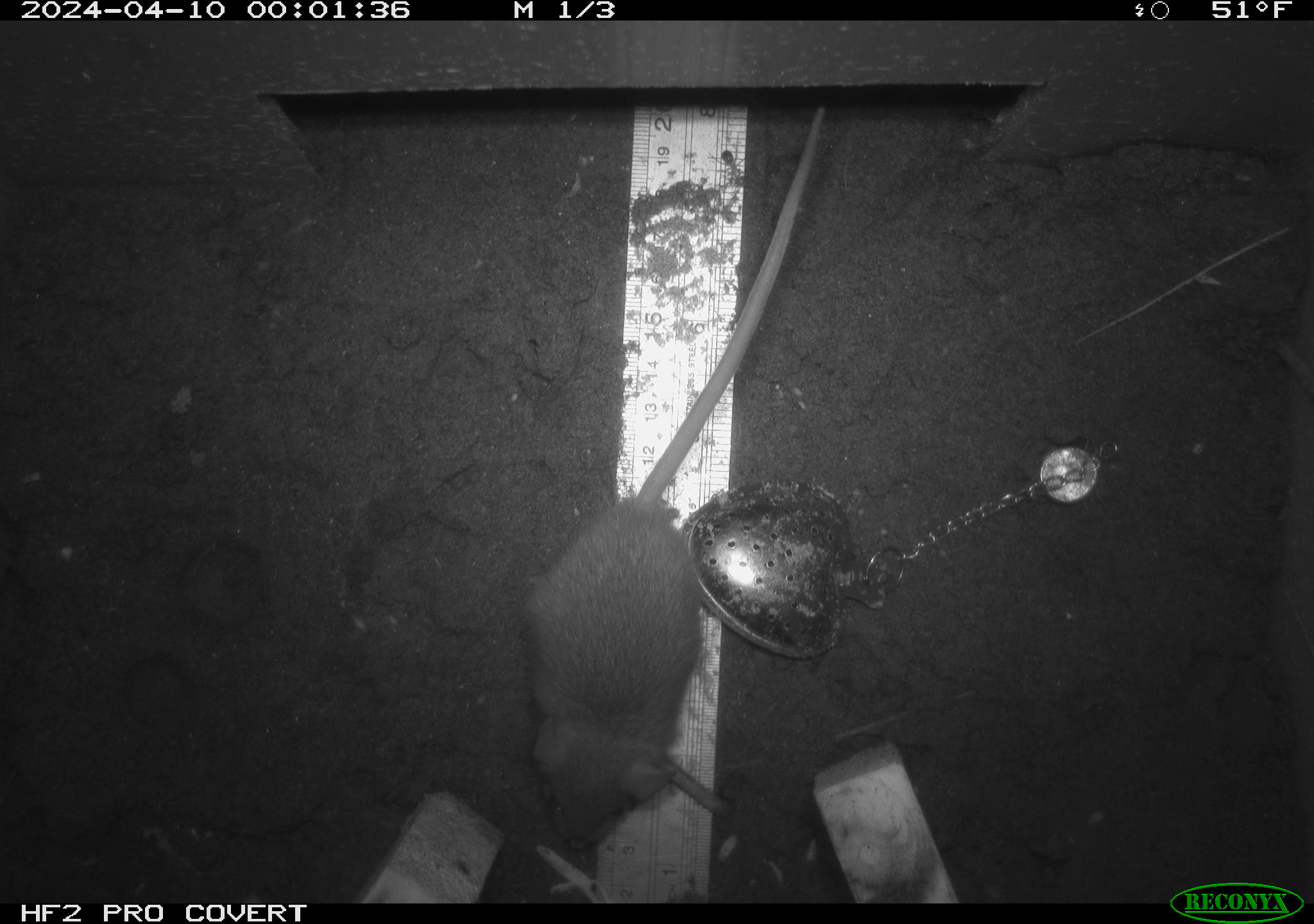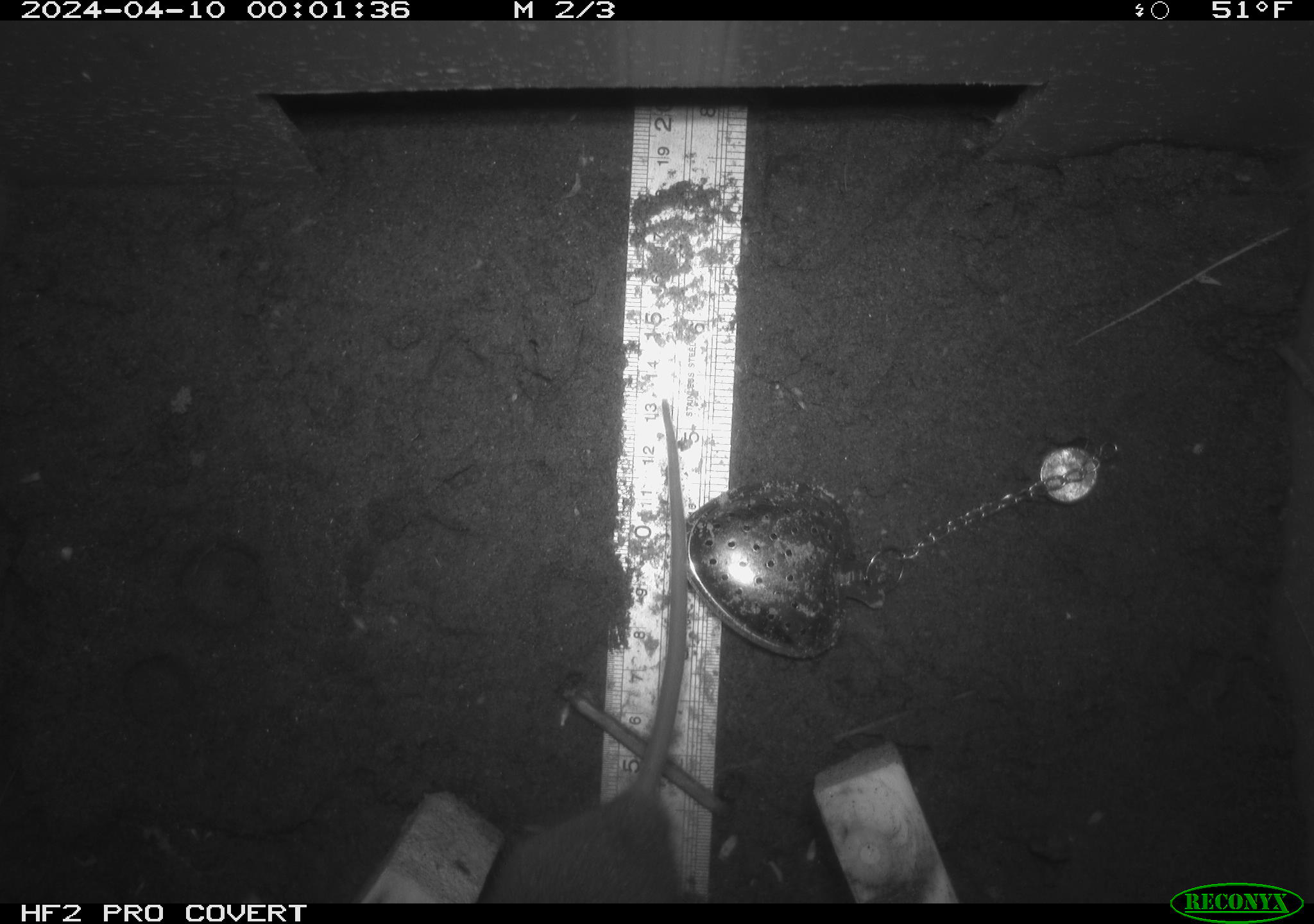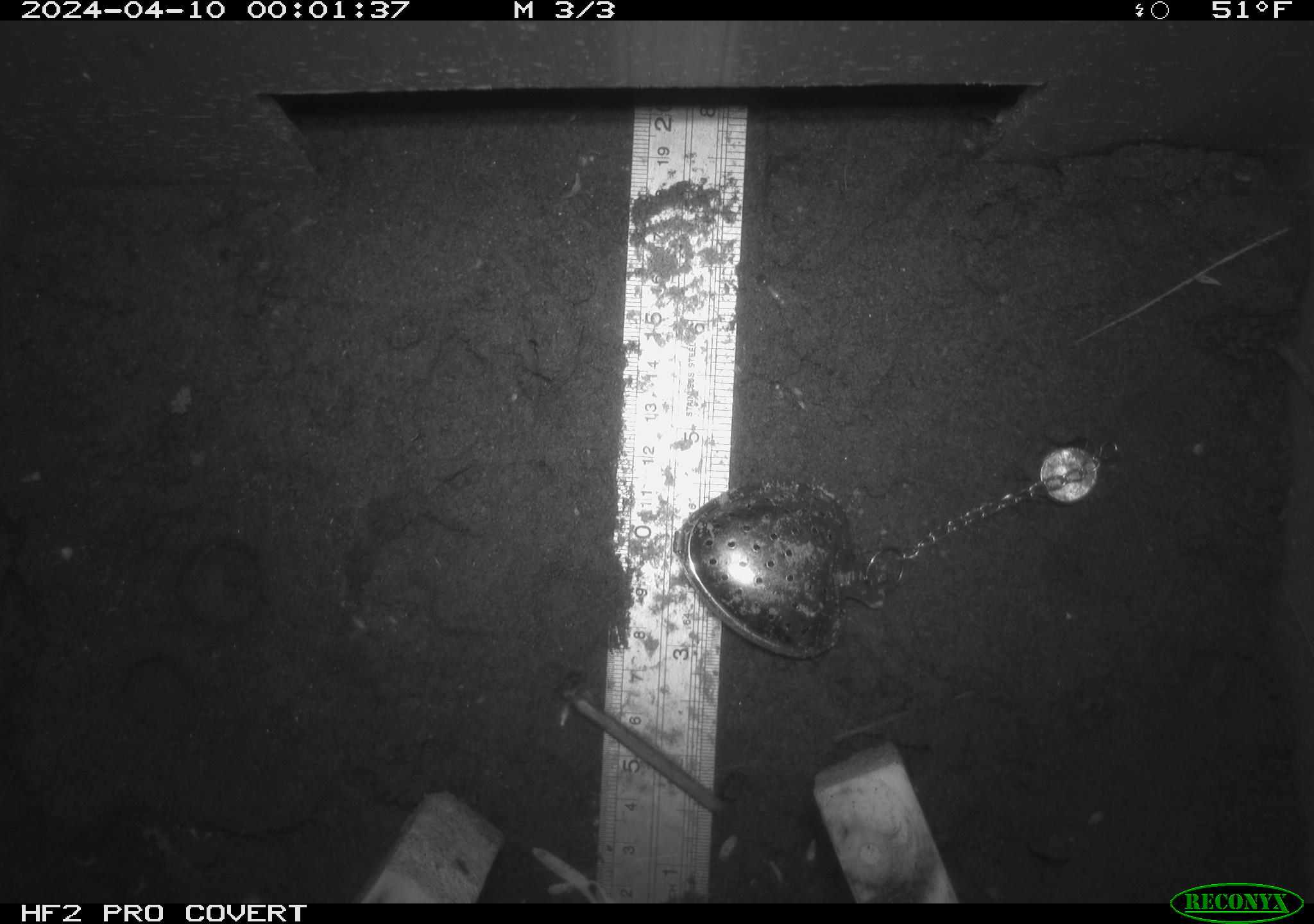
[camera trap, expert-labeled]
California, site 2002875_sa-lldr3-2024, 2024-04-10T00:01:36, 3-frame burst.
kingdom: Animalia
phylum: Chordata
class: Mammalia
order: Rodentia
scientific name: Rodentia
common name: rodent